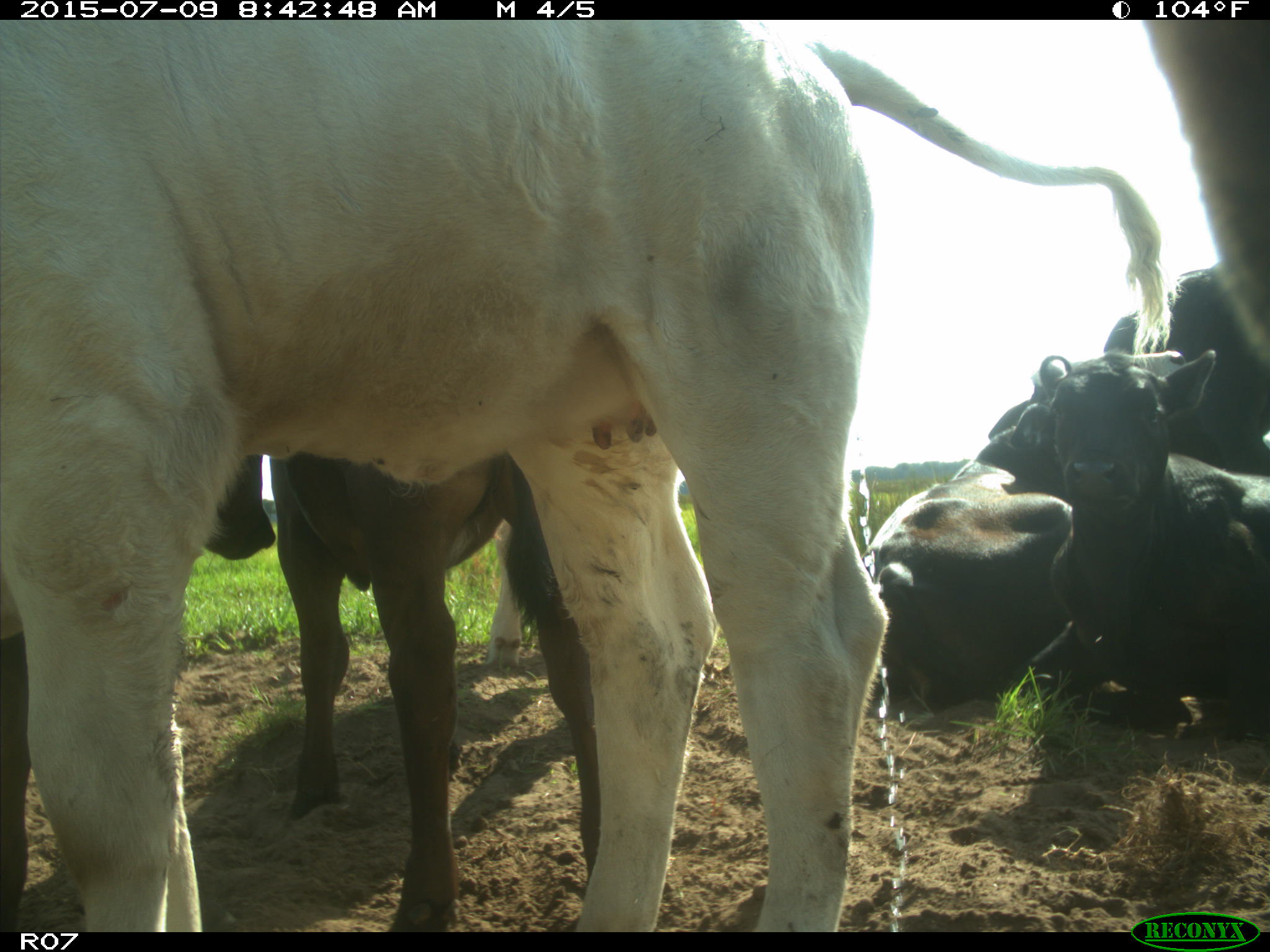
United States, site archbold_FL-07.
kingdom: Animalia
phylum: Chordata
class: Mammalia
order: Artiodactyla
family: Bovidae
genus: Bos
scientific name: Bos taurus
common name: domestic cow